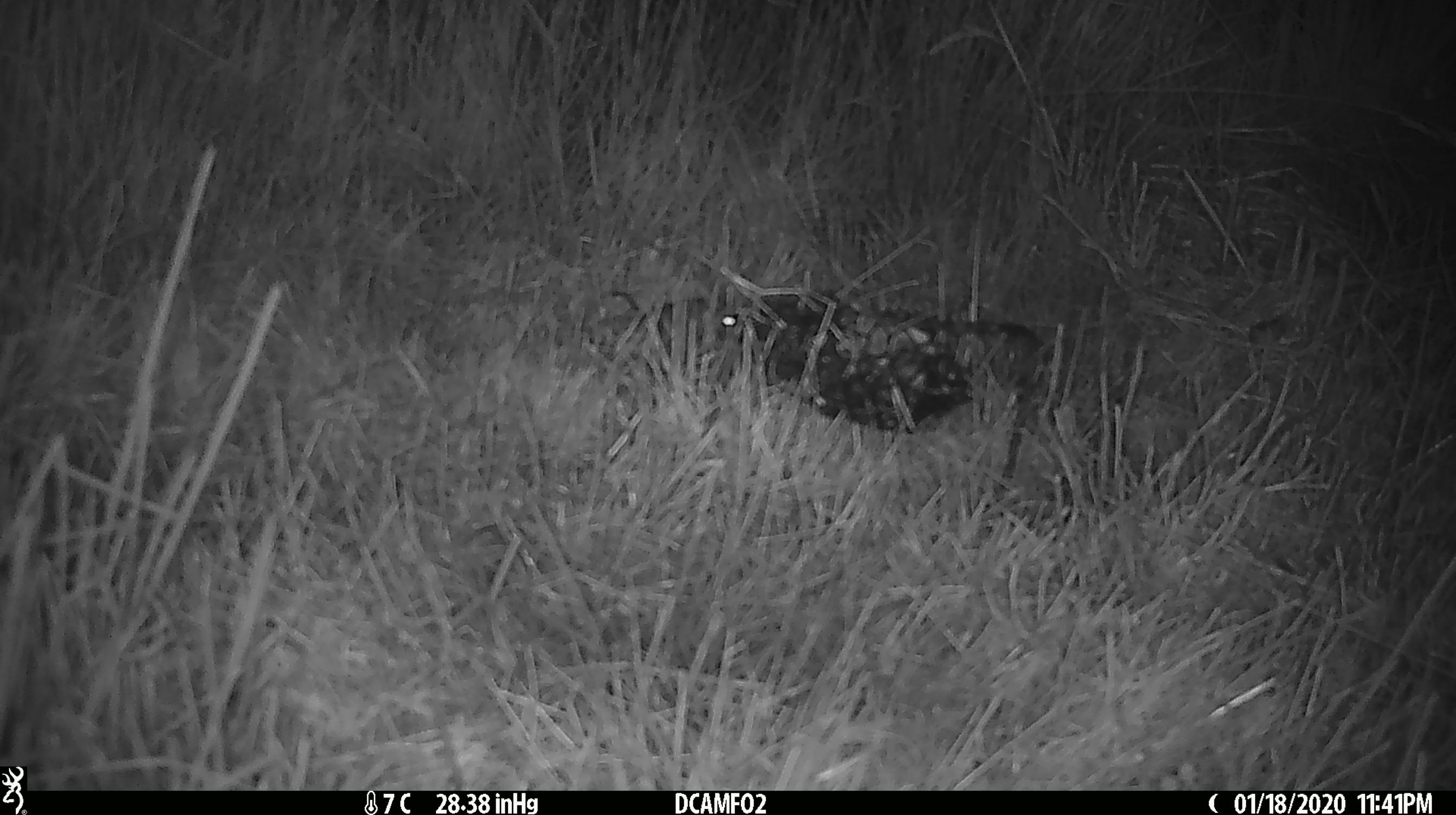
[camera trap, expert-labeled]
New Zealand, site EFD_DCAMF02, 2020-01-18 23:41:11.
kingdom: Animalia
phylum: Chordata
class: Mammalia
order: Rodentia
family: Muridae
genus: Mus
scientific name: Mus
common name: mouse